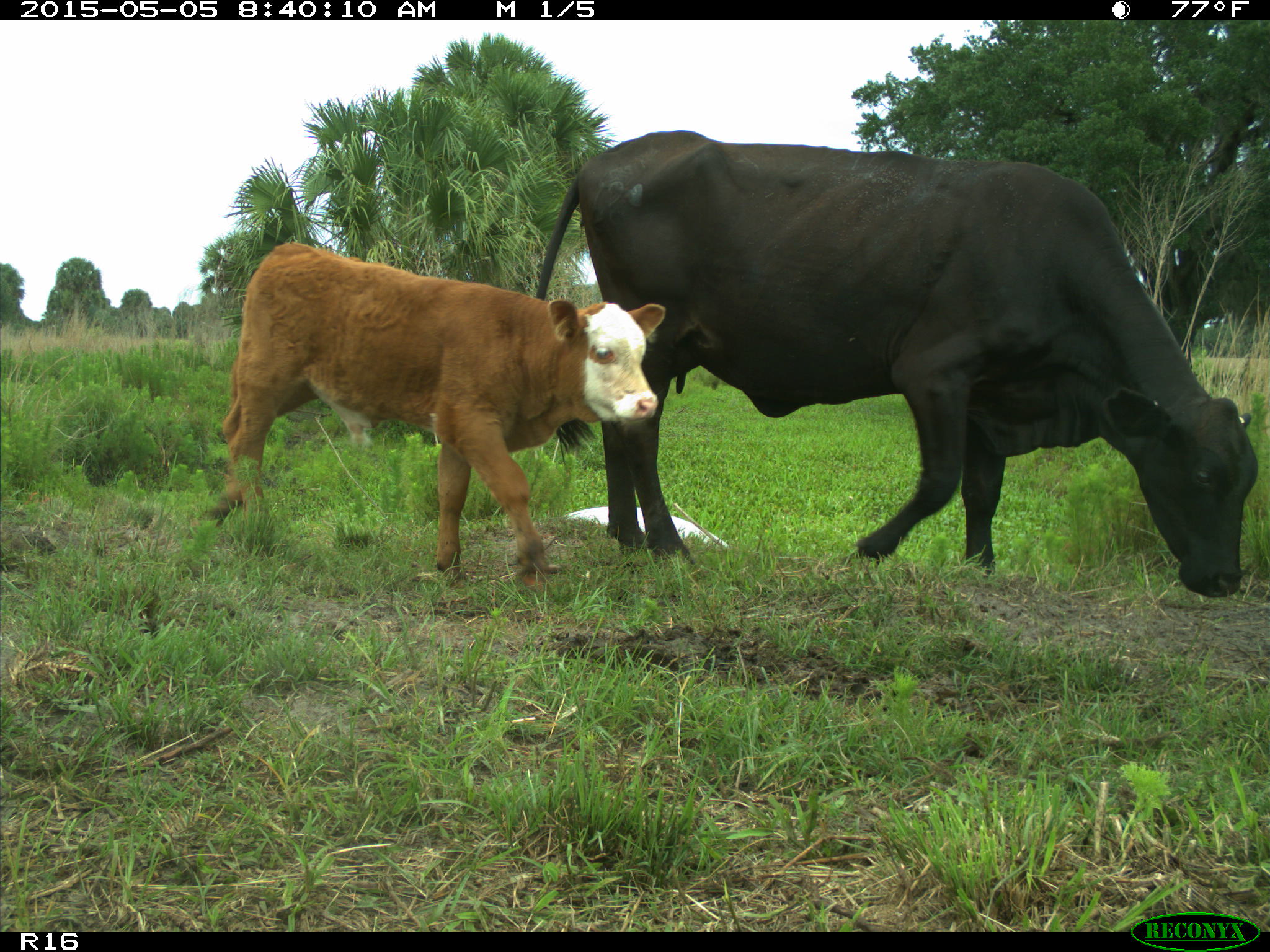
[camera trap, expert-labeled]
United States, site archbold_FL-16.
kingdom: Animalia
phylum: Chordata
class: Mammalia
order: Artiodactyla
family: Bovidae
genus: Bos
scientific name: Bos taurus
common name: domestic cow